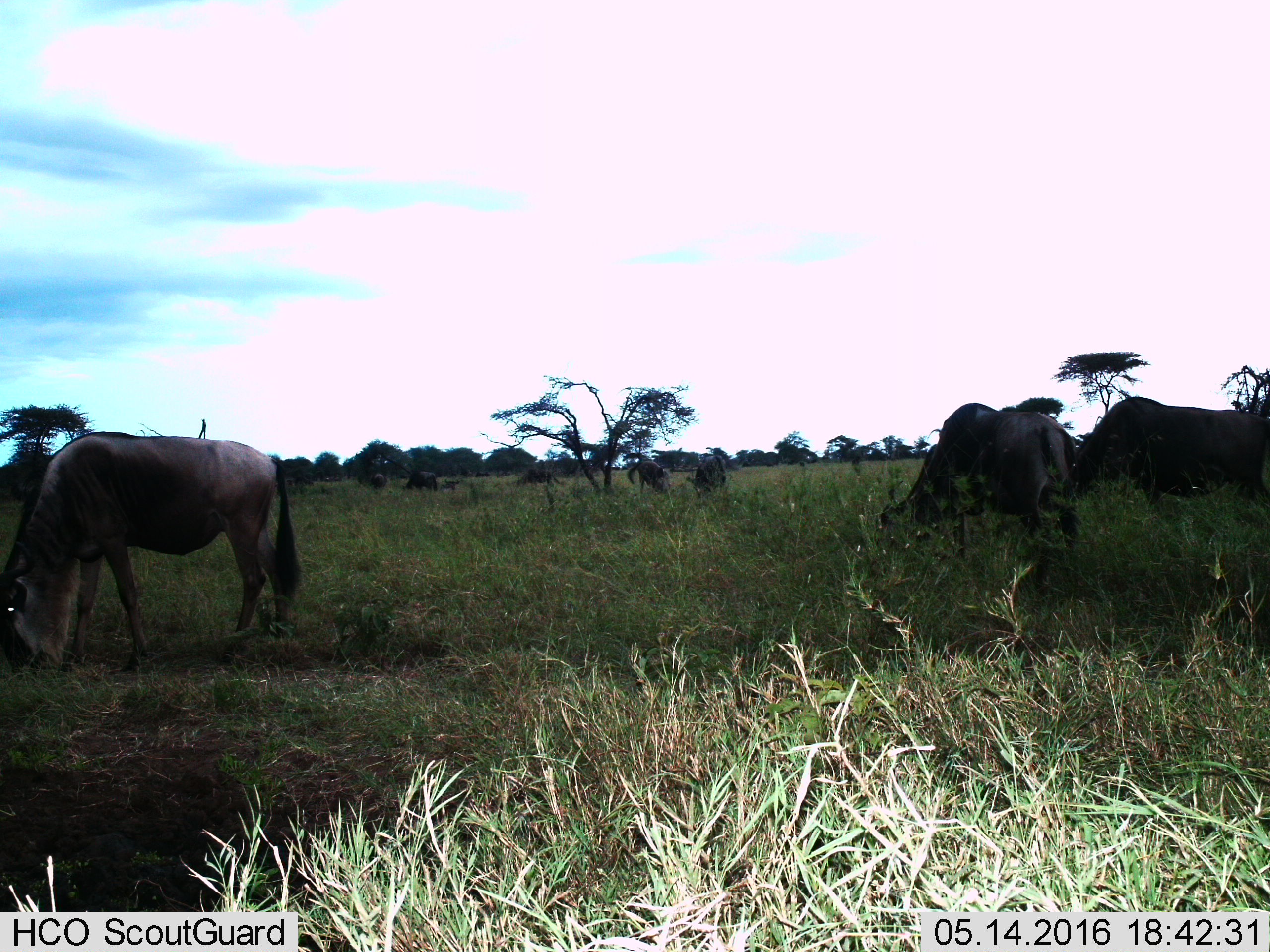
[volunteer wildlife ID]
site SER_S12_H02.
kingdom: Animalia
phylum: Chordata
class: Mammalia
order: Artiodactyla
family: Bovidae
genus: Connochaetes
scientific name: Connochaetes taurinus taurinus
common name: blue wildebeest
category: wildebeestblue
Wildebeestblue (blue wildebeest) (Connochaetes taurinus taurinus), count 11-50. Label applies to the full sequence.